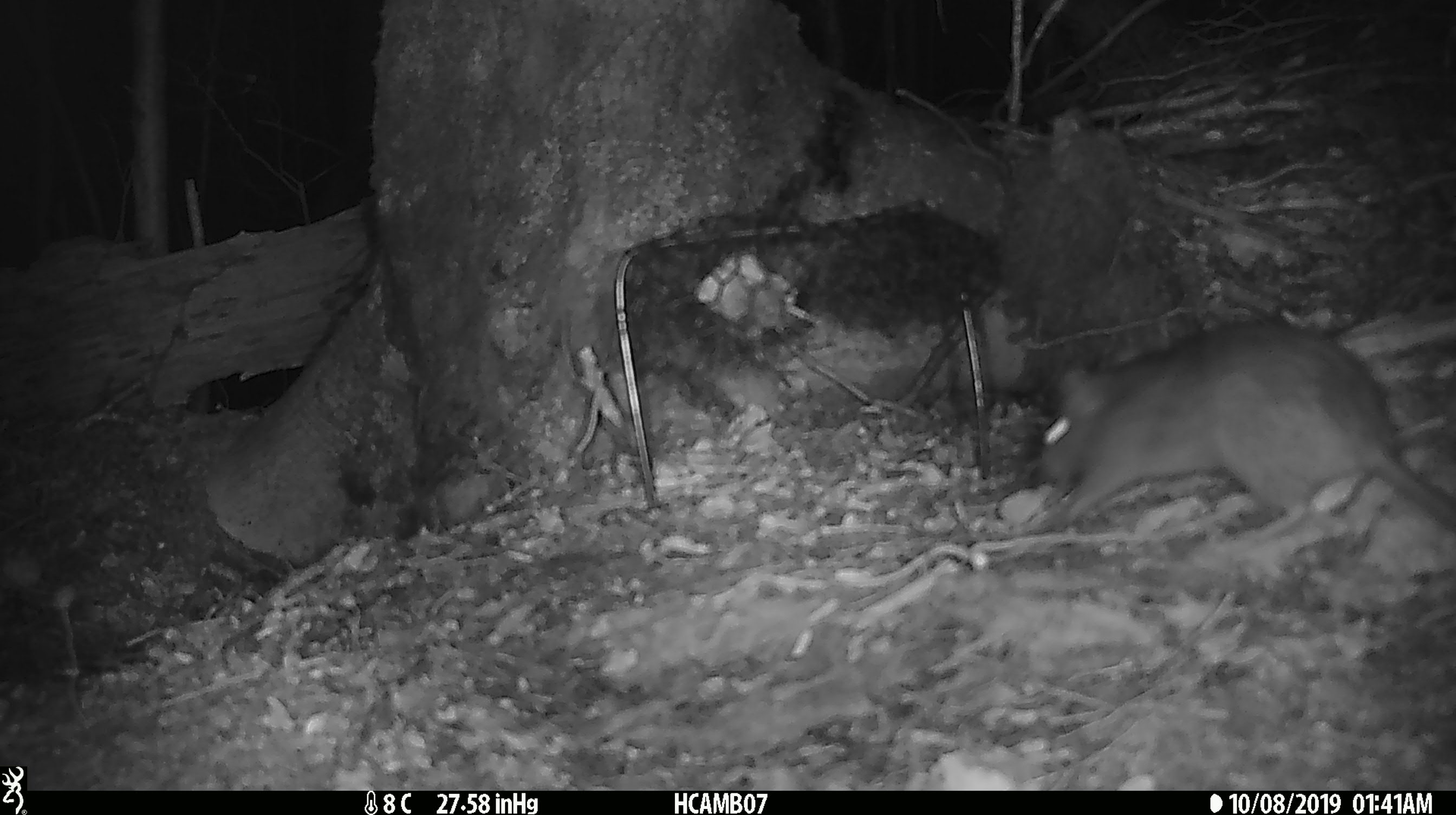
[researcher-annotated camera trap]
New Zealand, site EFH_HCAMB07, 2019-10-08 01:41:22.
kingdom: Animalia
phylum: Chordata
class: Mammalia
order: Rodentia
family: Muridae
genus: Rattus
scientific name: Rattus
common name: rat